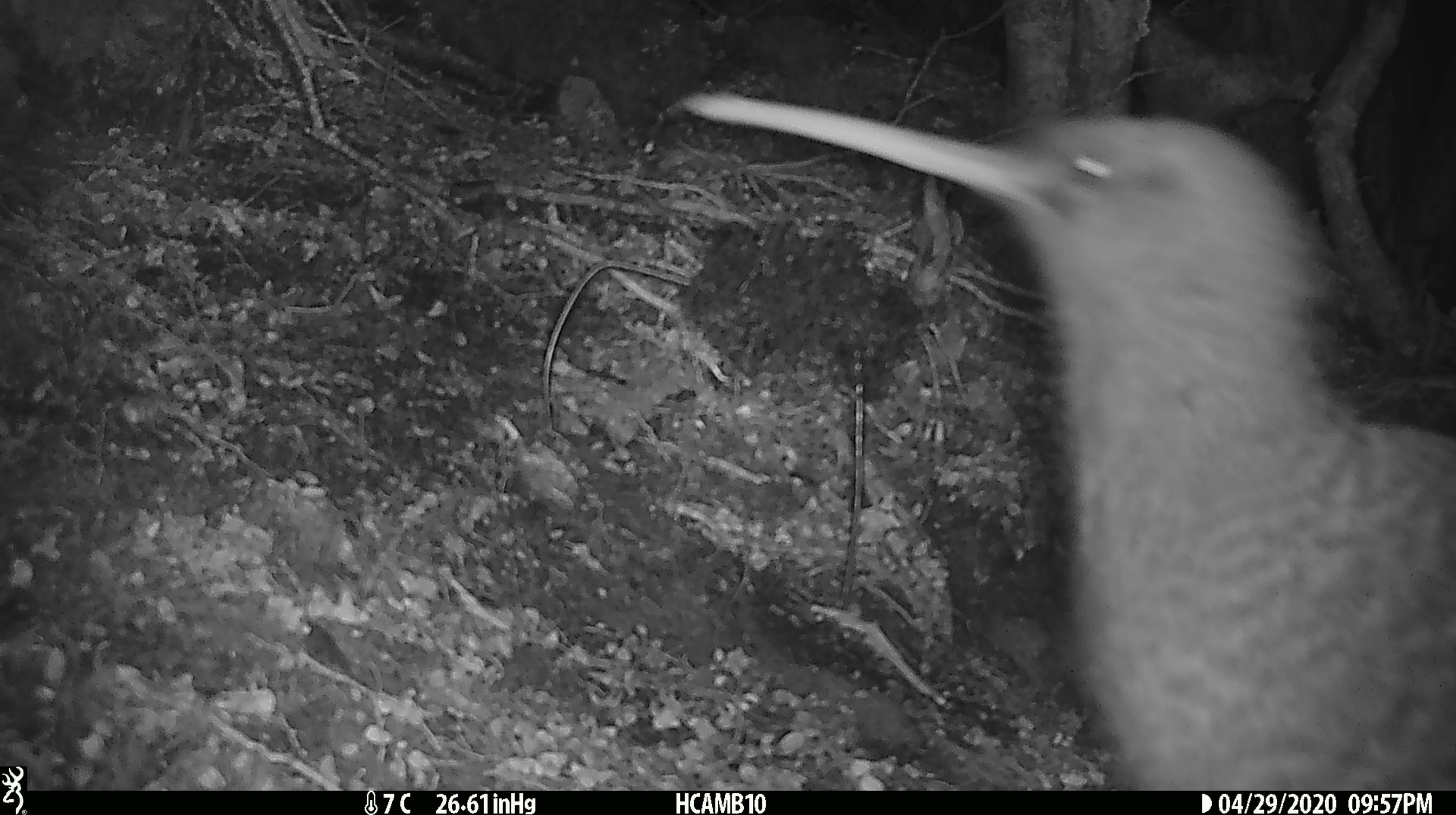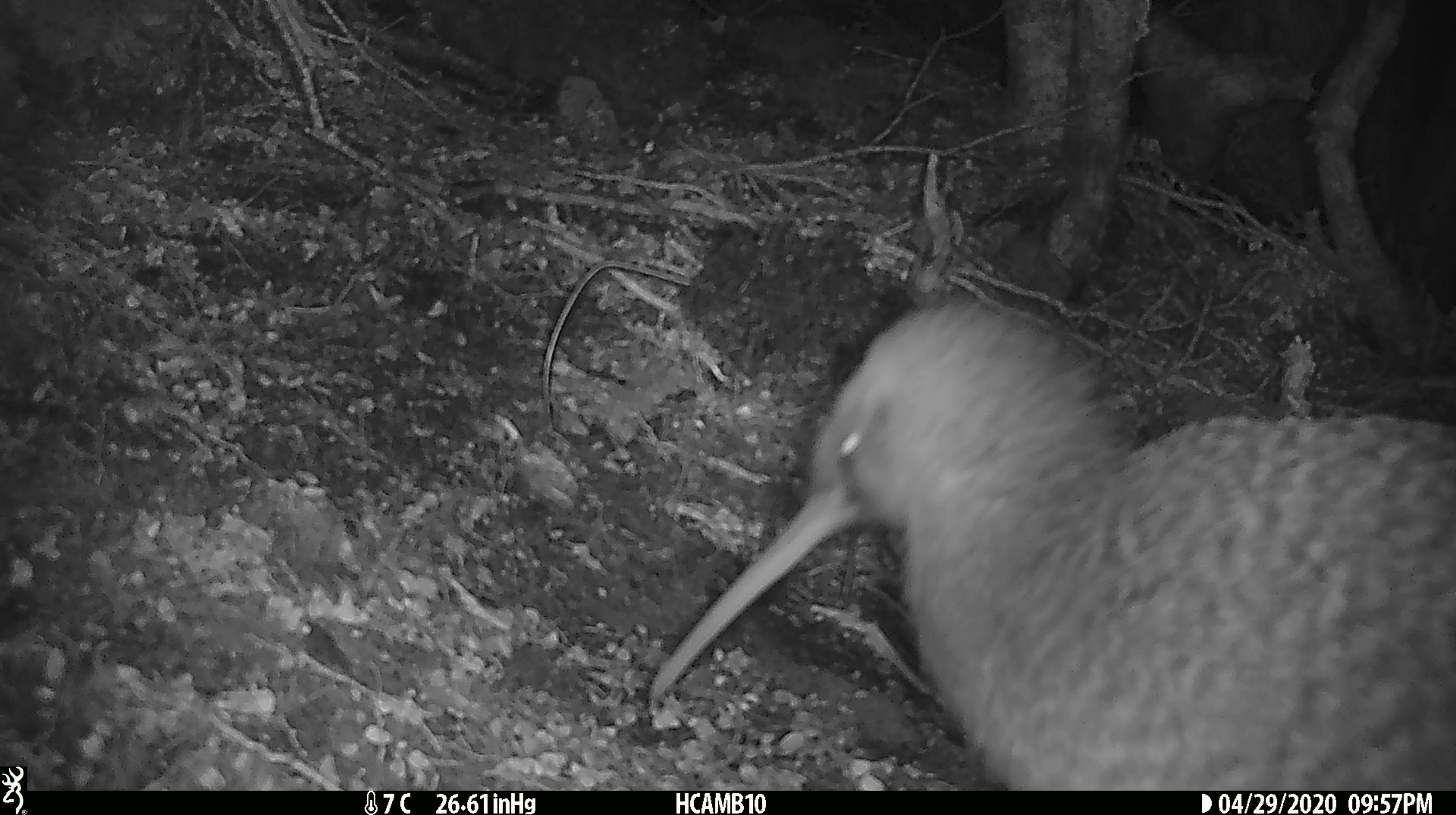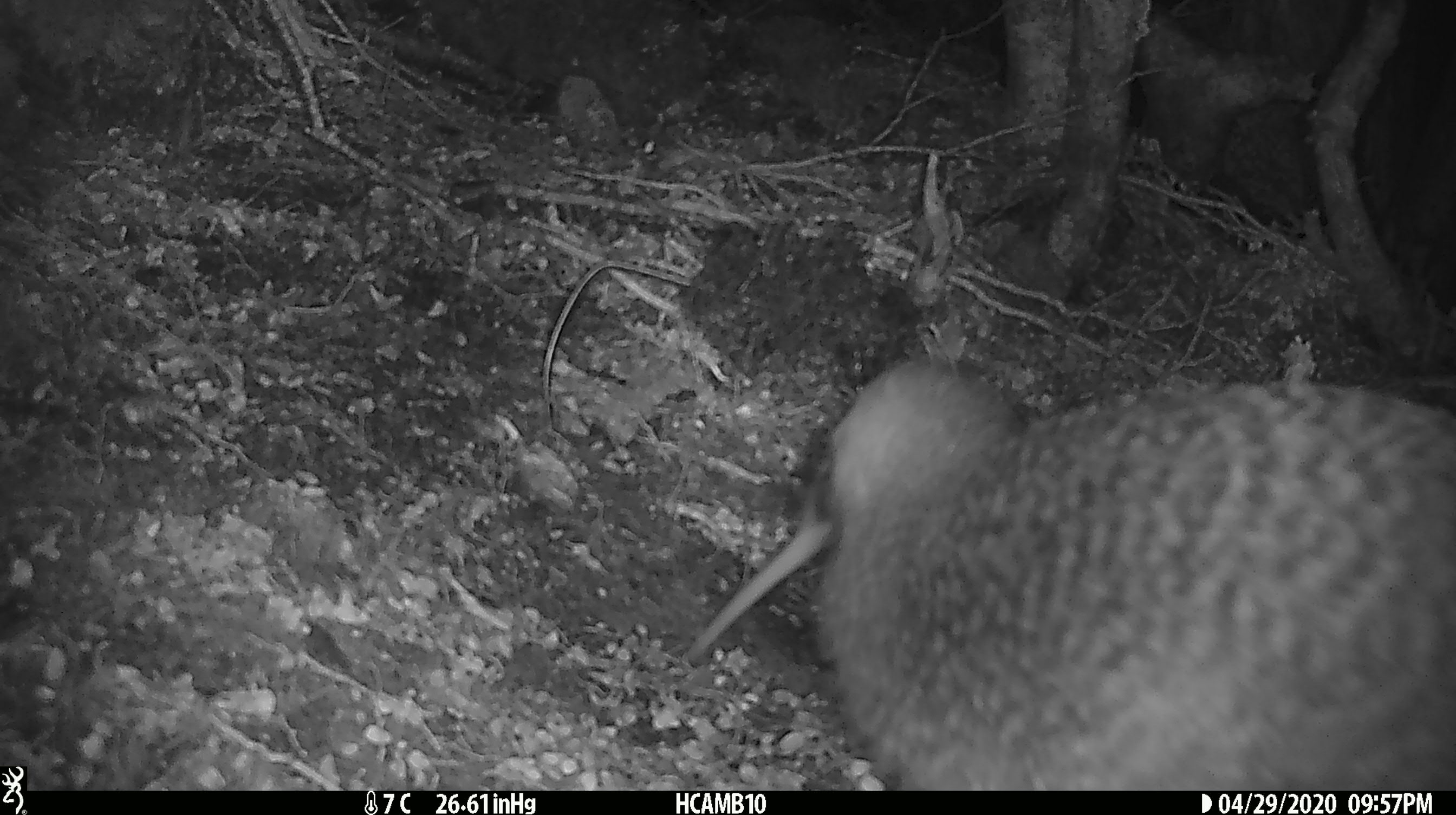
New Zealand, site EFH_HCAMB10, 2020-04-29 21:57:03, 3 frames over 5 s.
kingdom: Animalia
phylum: Chordata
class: Aves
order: Apterygiformes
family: Apterygidae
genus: Apteryx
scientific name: Apteryx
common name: kiwi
Kiwi (Apteryx).